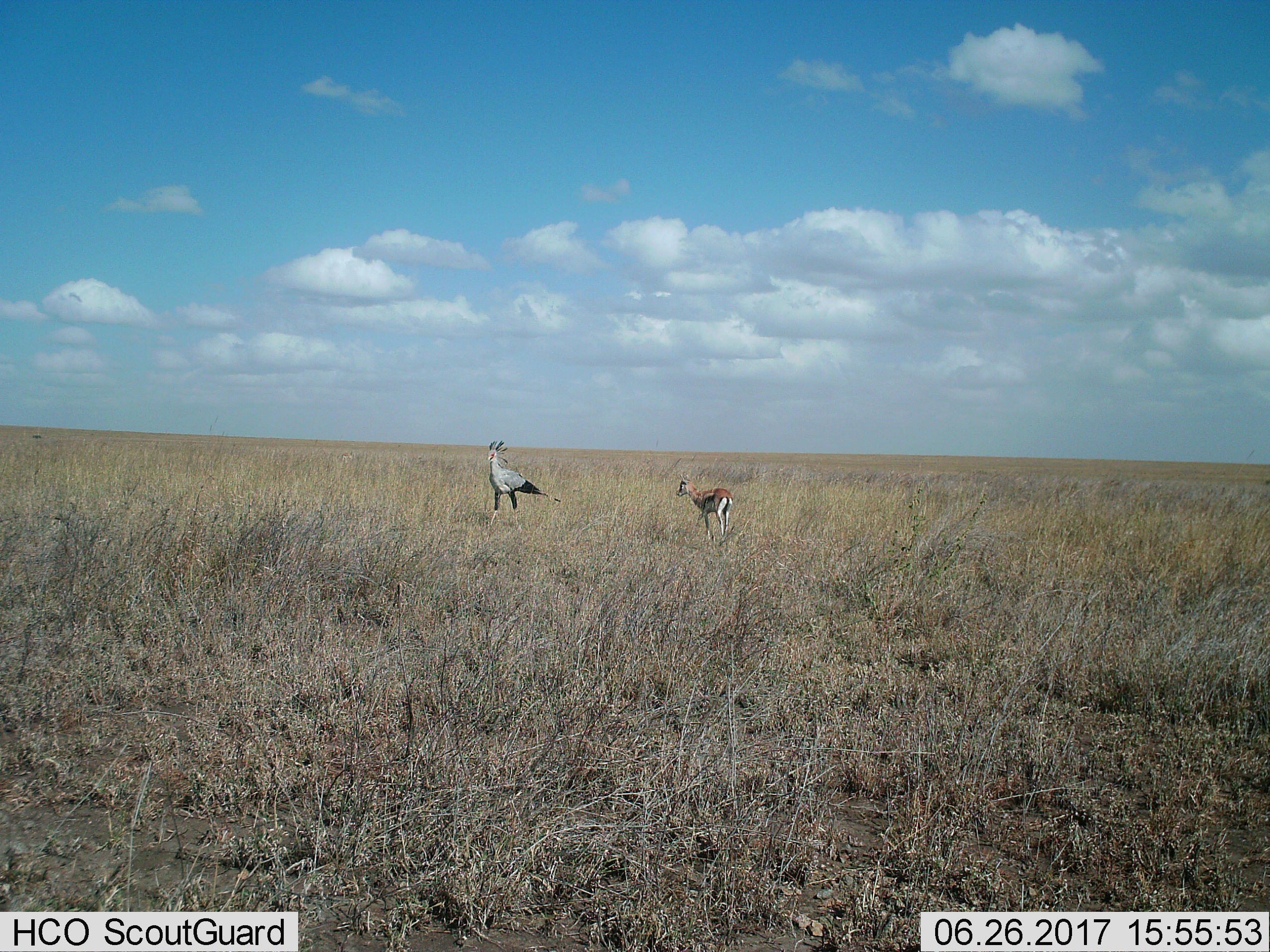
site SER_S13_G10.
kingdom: Animalia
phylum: Chordata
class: Mammalia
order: Artiodactyla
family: Bovidae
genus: Eudorcas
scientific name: Eudorcas thomsonii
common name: thomson's gazelle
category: gazellethomsons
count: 1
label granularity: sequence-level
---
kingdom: Animalia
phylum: Chordata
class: Aves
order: Accipitriformes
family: Sagittariidae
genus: Sagittarius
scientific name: Sagittarius serpentarius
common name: secretarybird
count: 1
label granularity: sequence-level